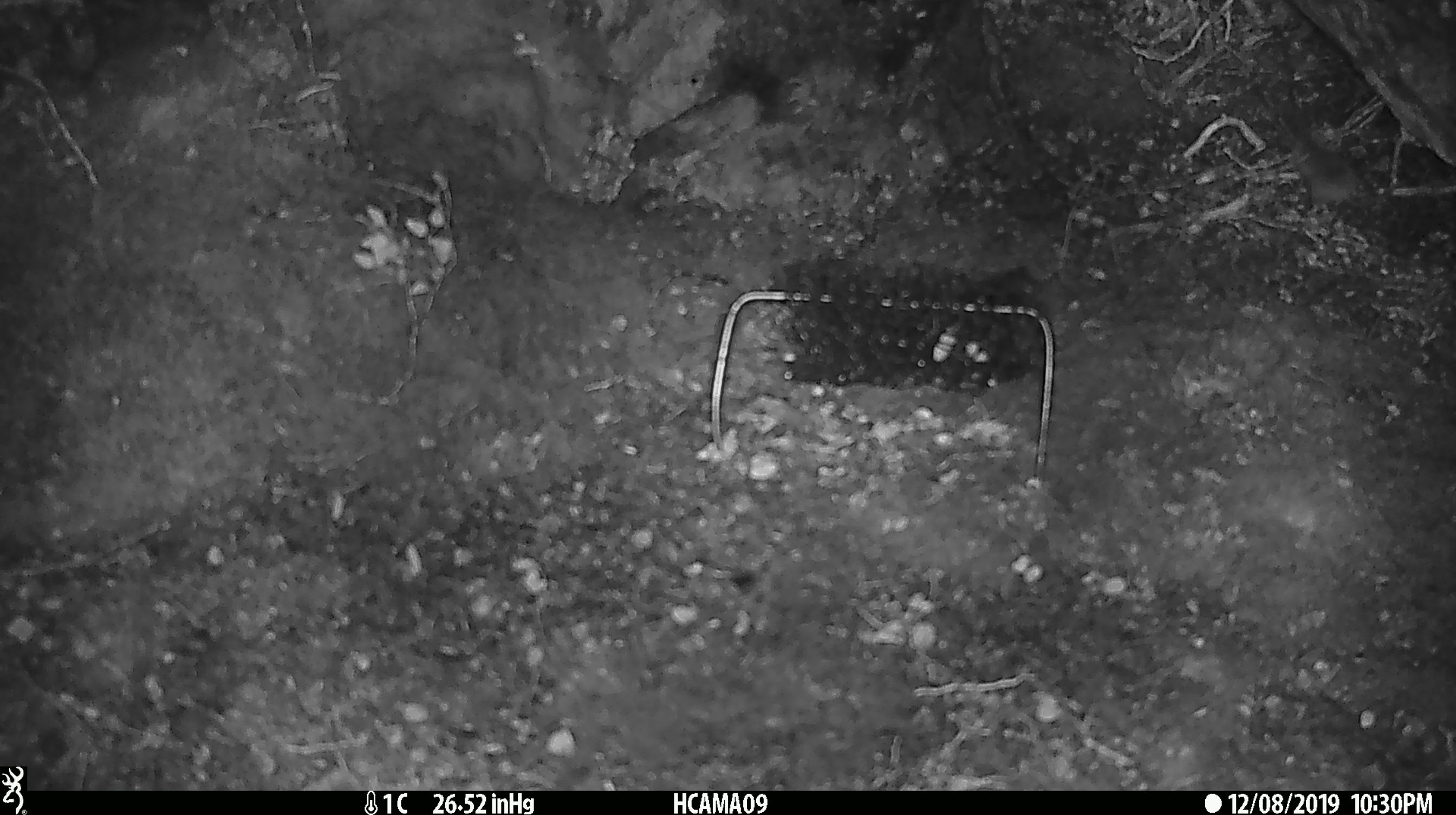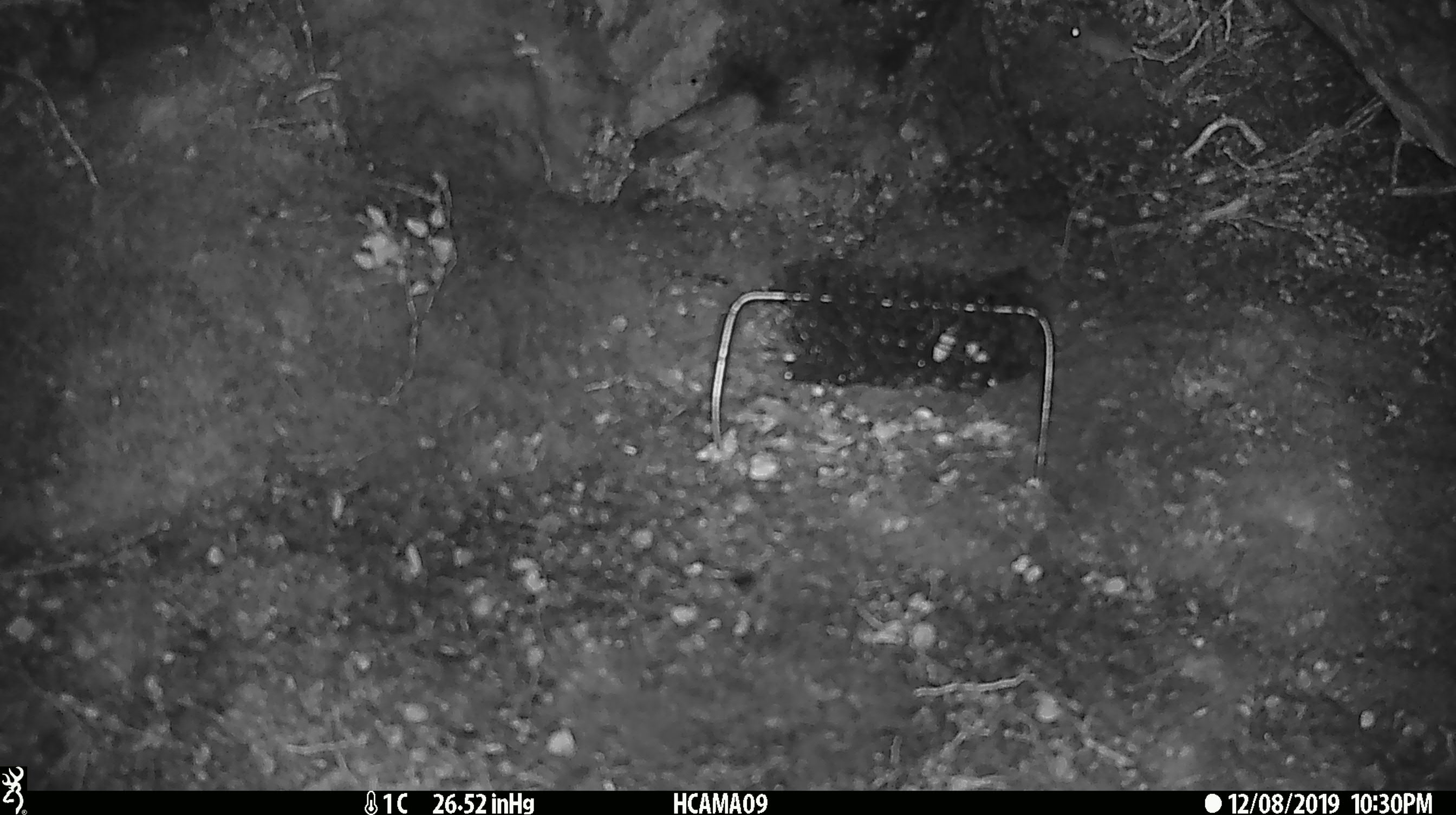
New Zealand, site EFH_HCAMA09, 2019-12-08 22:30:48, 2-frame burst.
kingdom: Animalia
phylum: Chordata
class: Mammalia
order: Rodentia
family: Muridae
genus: Mus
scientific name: Mus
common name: mouse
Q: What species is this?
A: Mouse (Mus).